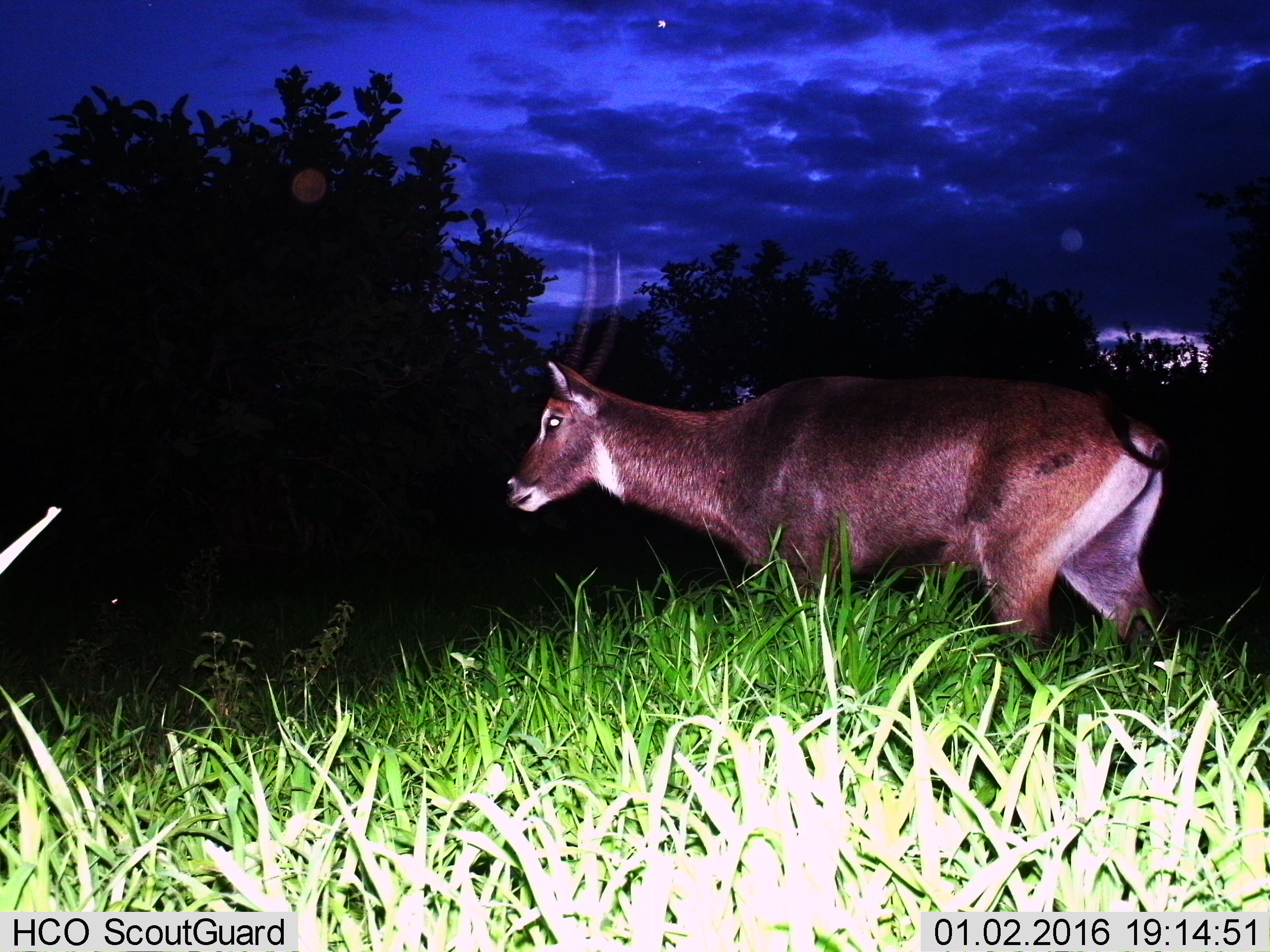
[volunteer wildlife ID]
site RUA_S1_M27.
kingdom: Animalia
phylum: Chordata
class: Mammalia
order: Artiodactyla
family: Bovidae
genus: Kobus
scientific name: Kobus ellipsiprymnus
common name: waterbuck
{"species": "waterbuck (Kobus ellipsiprymnus)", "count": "1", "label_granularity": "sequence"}